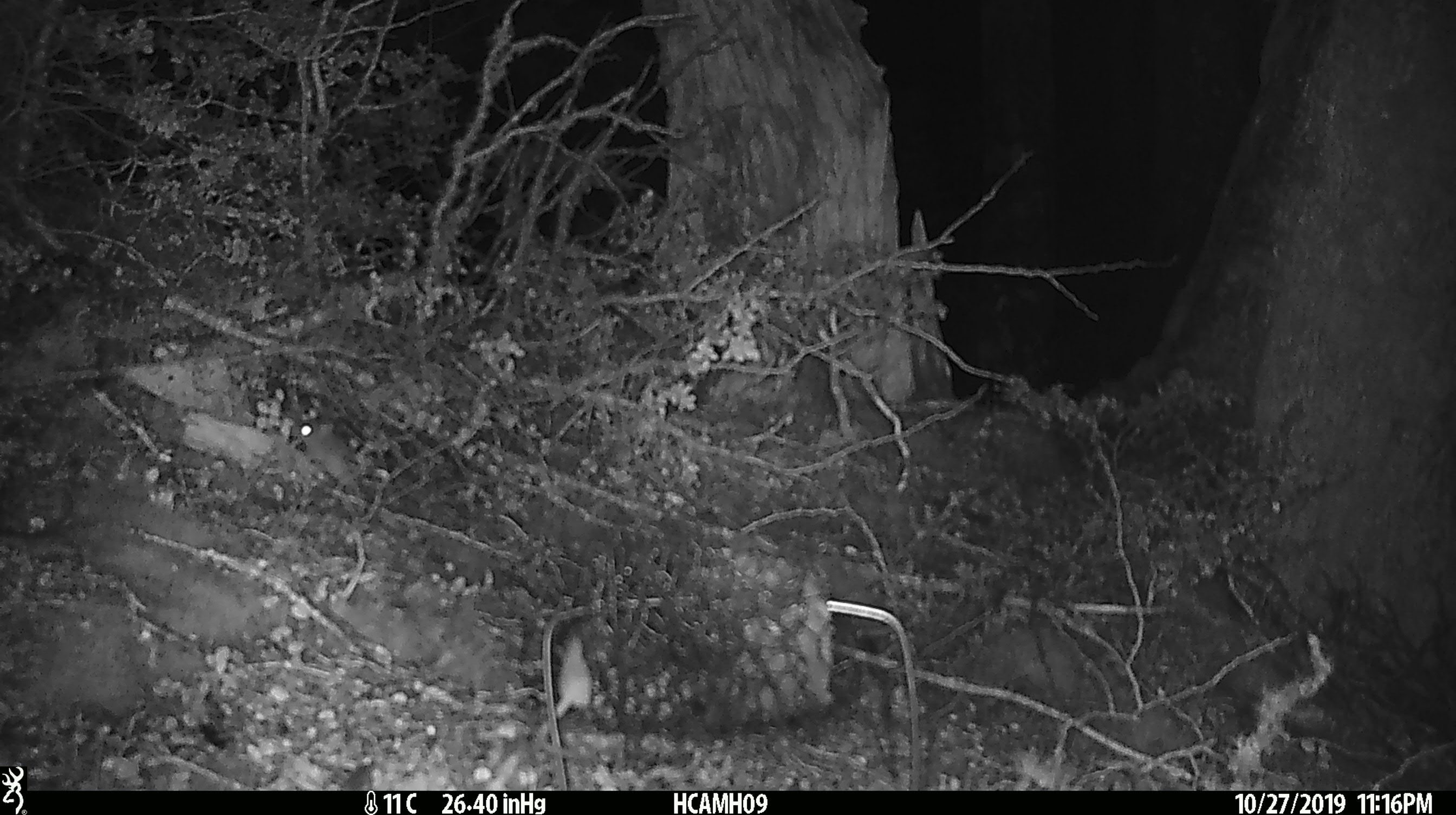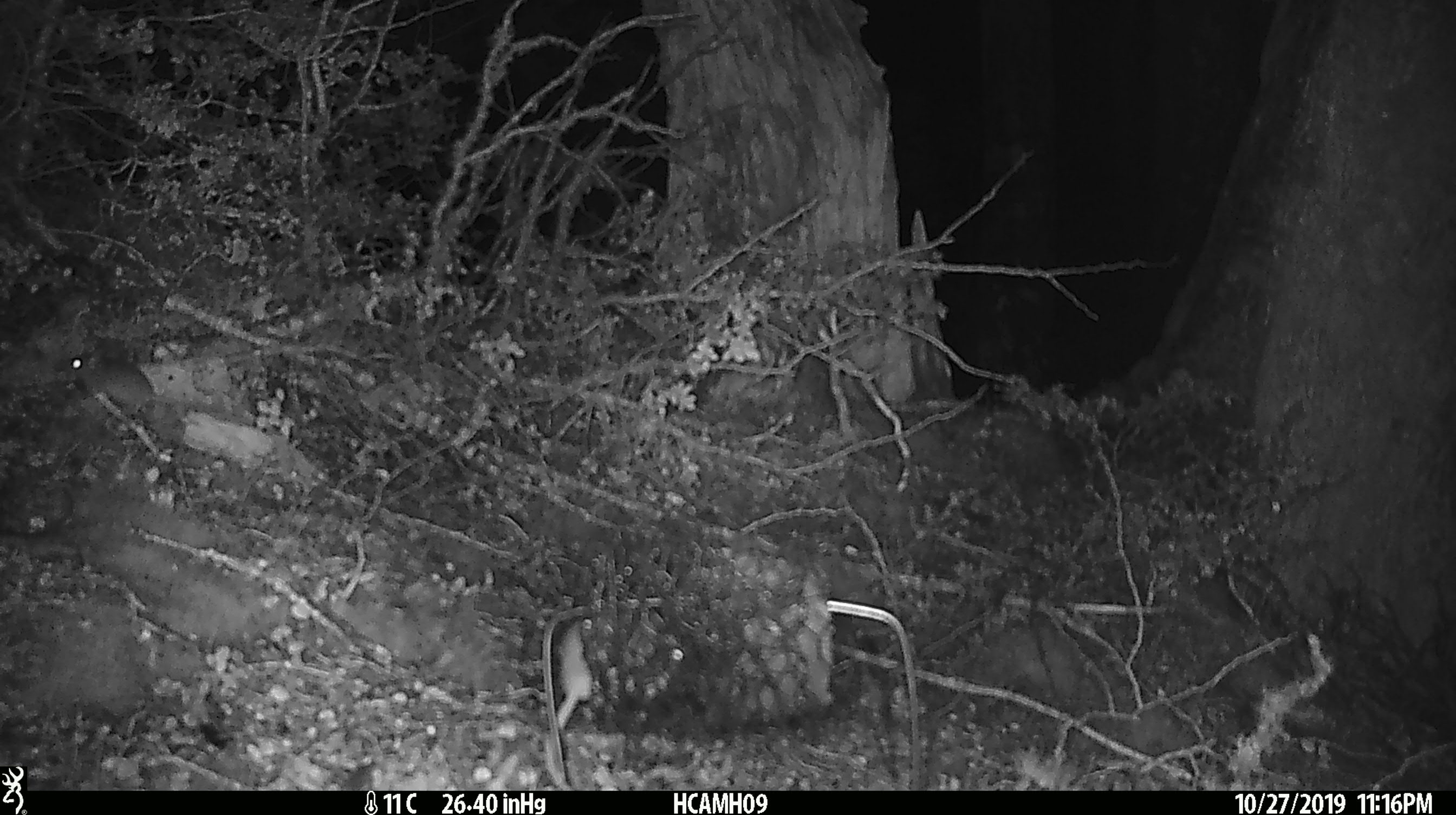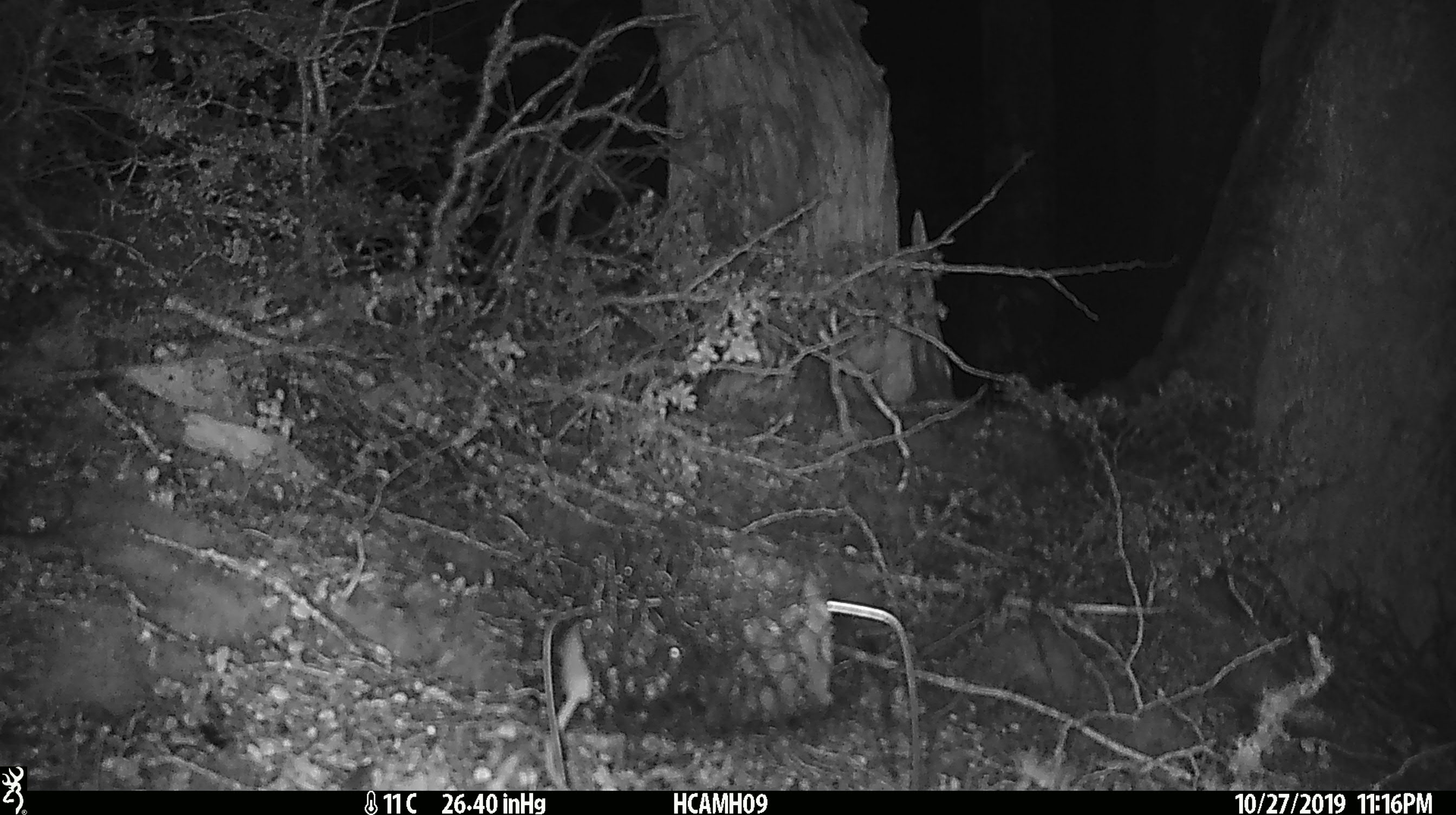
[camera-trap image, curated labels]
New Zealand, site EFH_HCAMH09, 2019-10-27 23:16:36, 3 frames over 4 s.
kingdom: Animalia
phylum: Chordata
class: Mammalia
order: Rodentia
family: Muridae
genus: Mus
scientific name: Mus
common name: mouse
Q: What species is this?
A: Mouse (Mus).